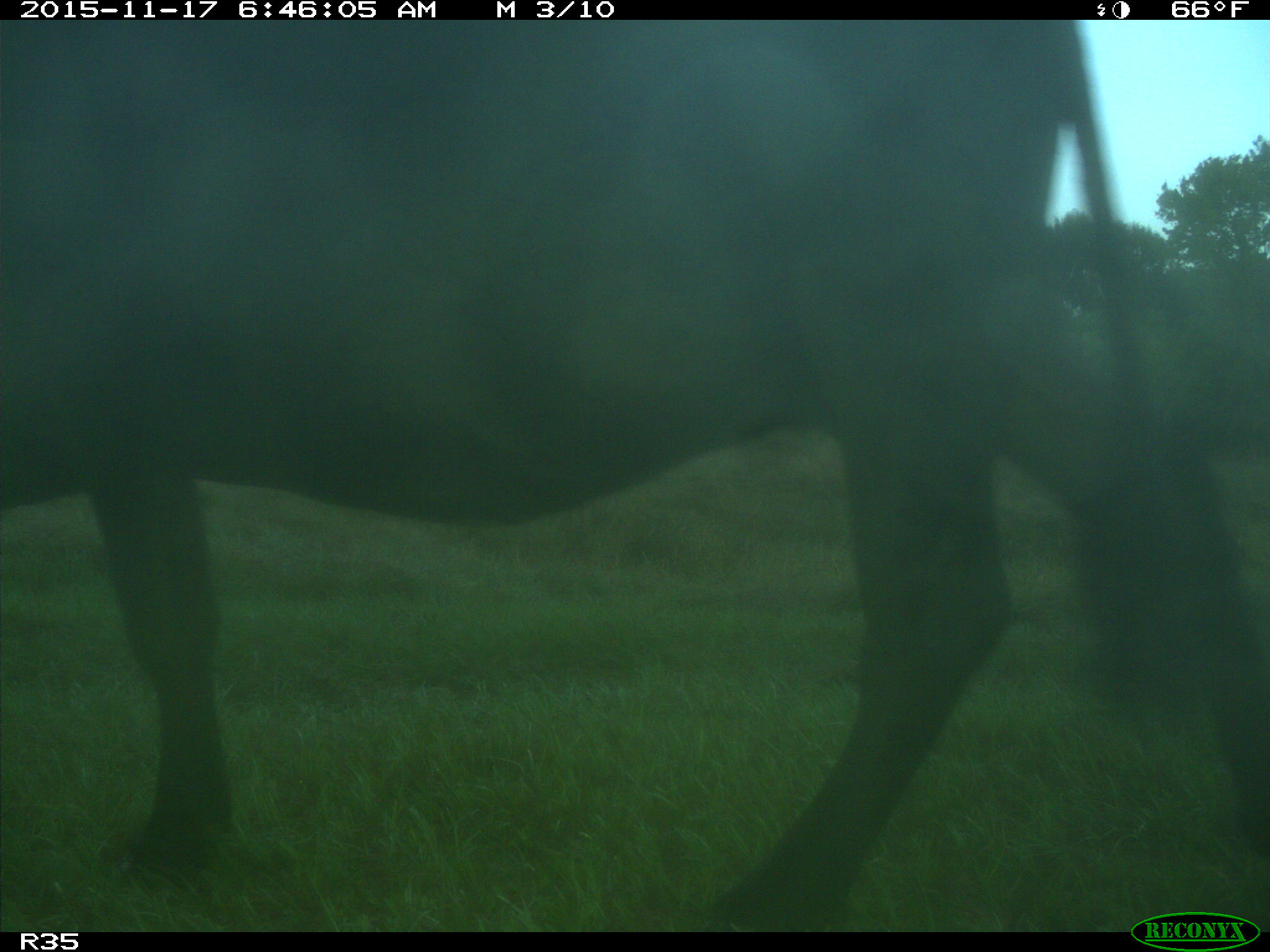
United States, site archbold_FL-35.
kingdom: Animalia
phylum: Chordata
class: Mammalia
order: Artiodactyla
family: Bovidae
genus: Bos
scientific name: Bos taurus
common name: domestic cow